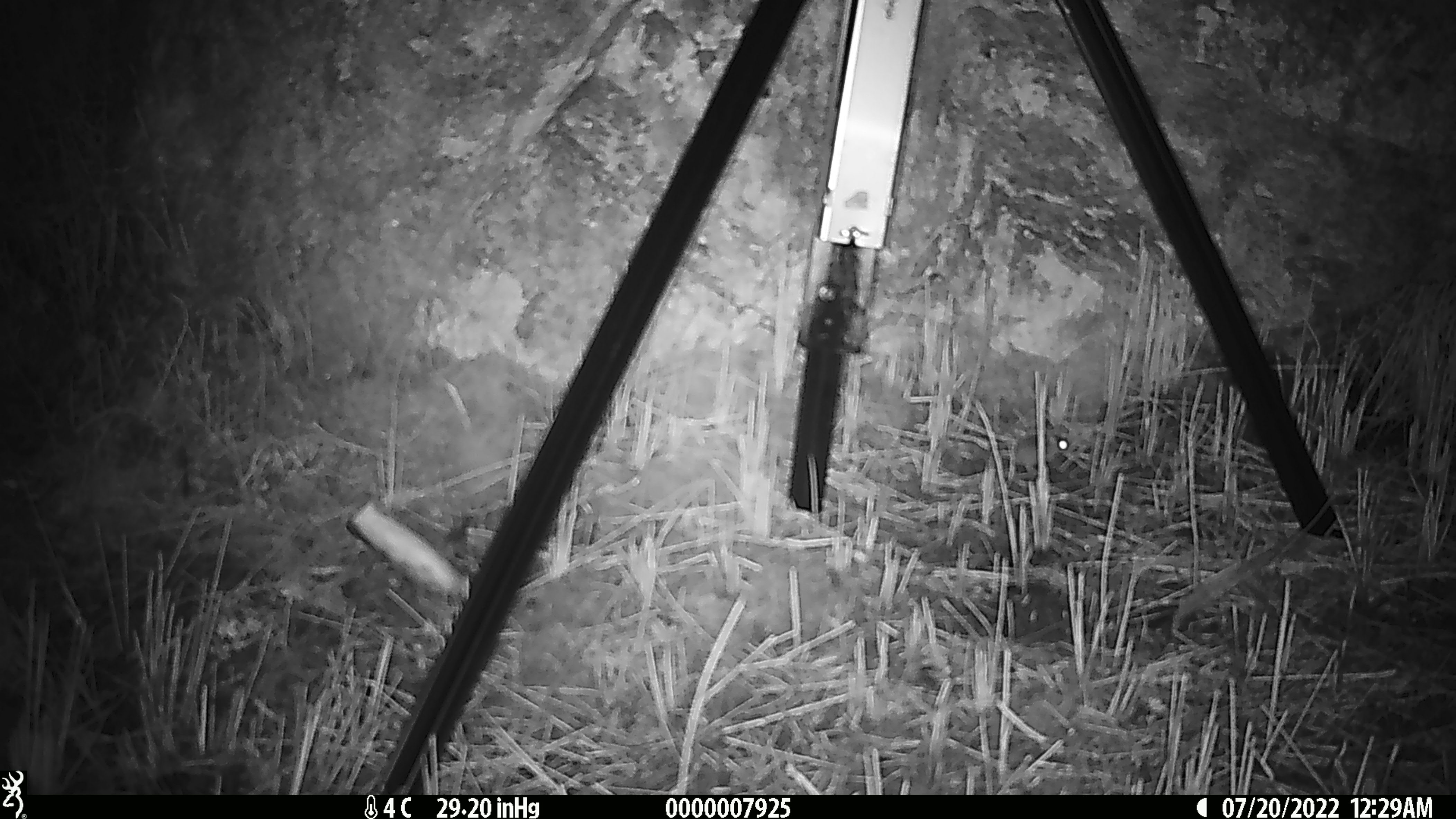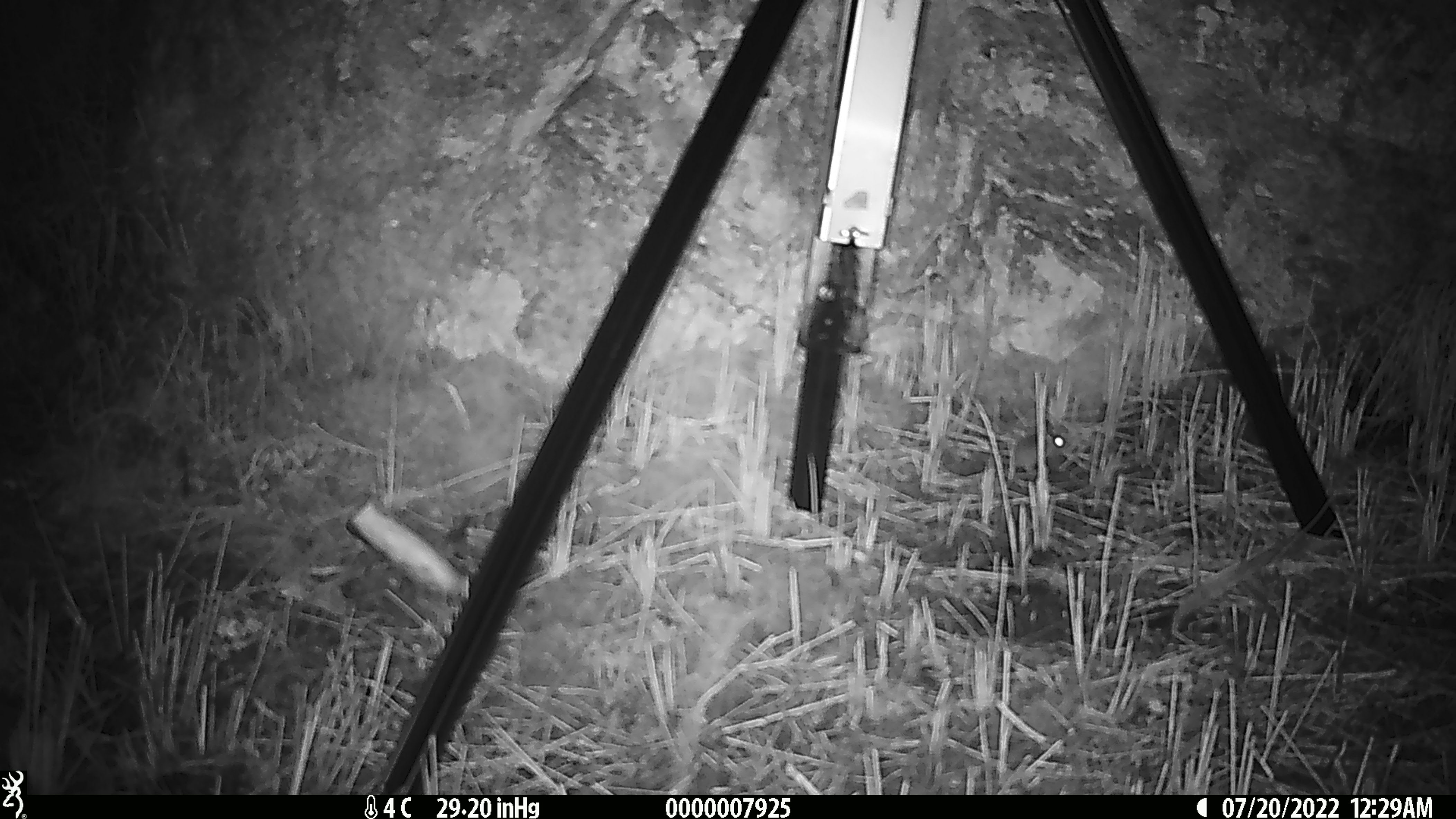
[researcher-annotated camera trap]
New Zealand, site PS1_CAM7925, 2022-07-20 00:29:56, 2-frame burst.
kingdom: Animalia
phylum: Chordata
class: Mammalia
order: Rodentia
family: Muridae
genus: Mus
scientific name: Mus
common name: mouse